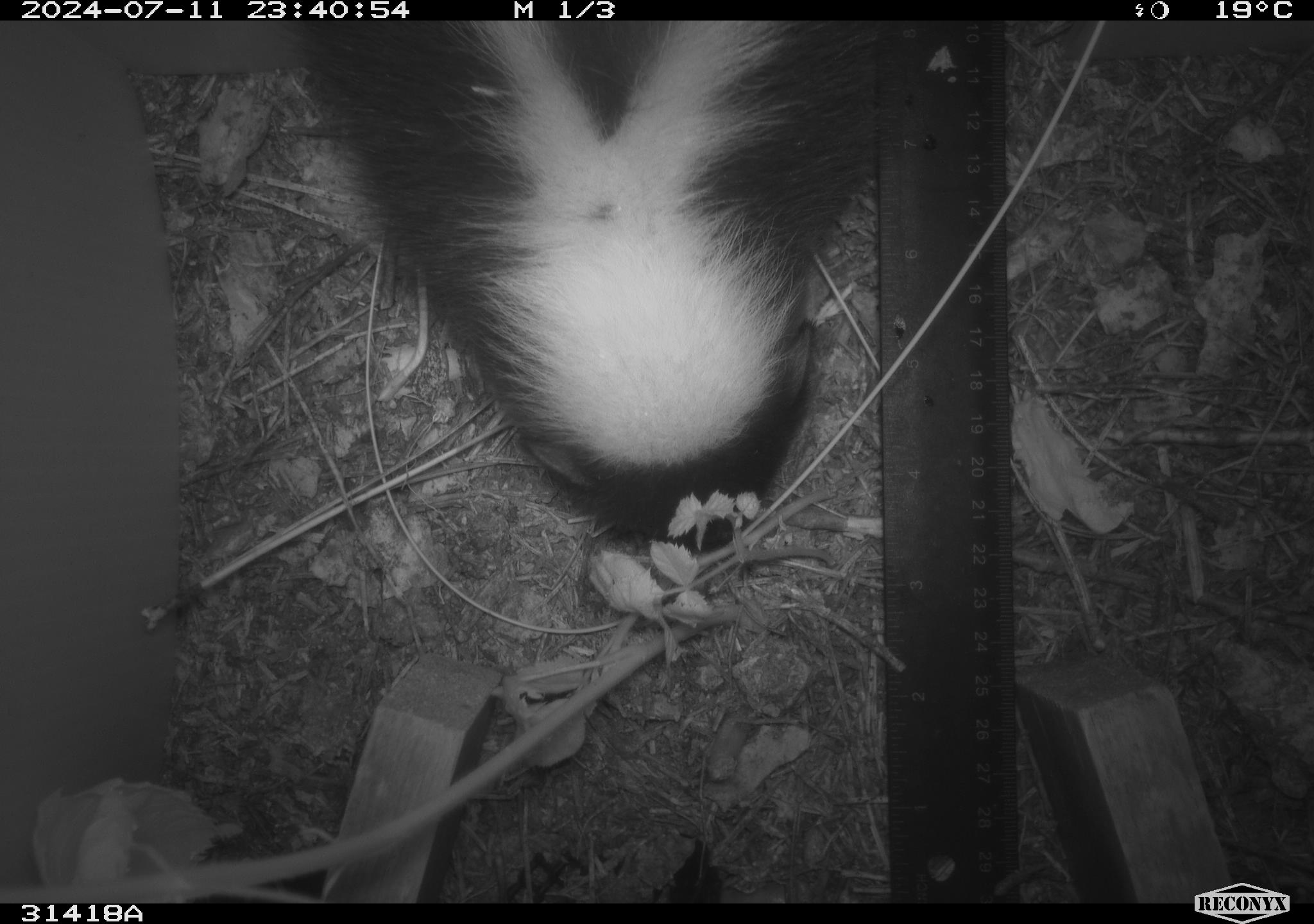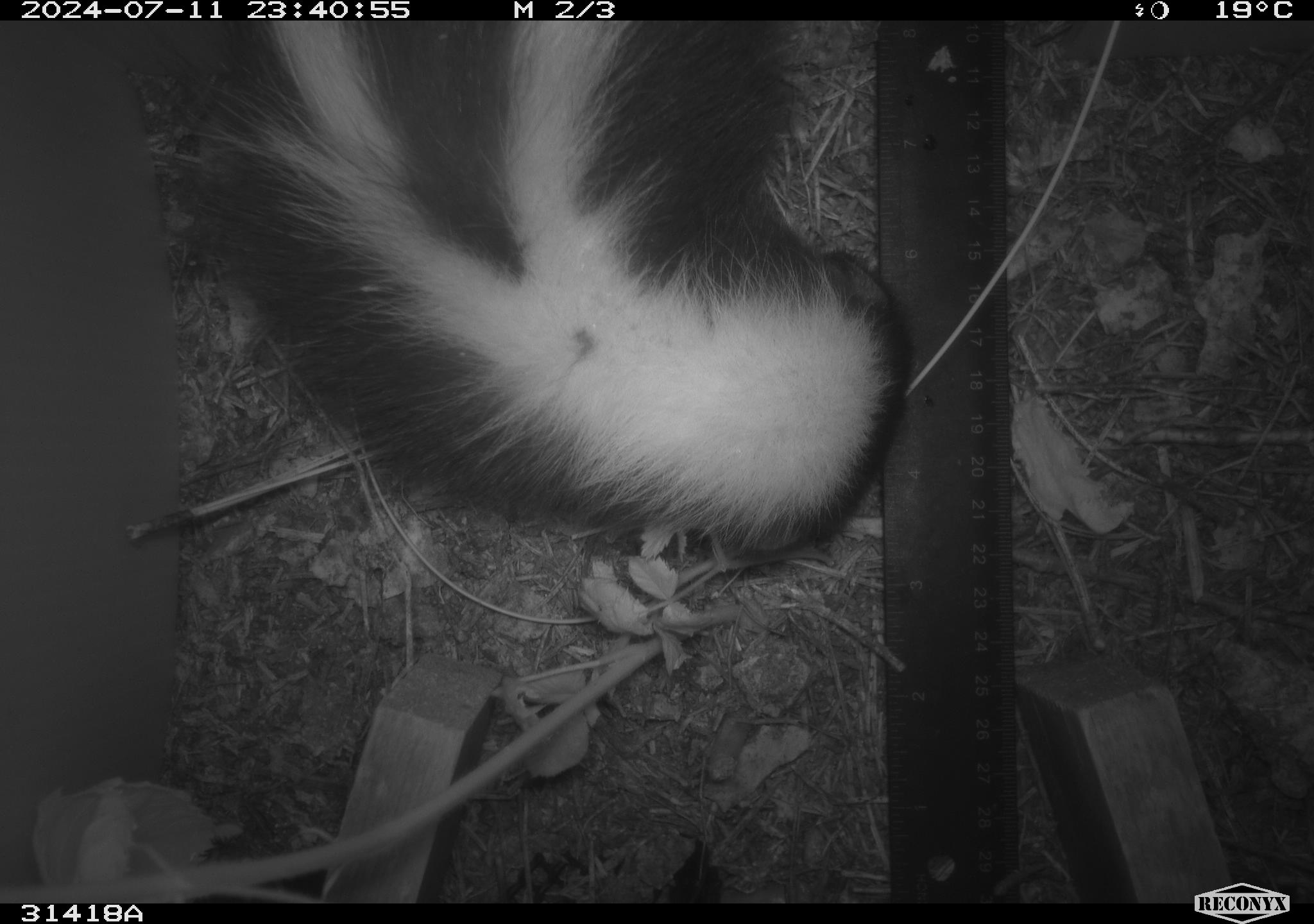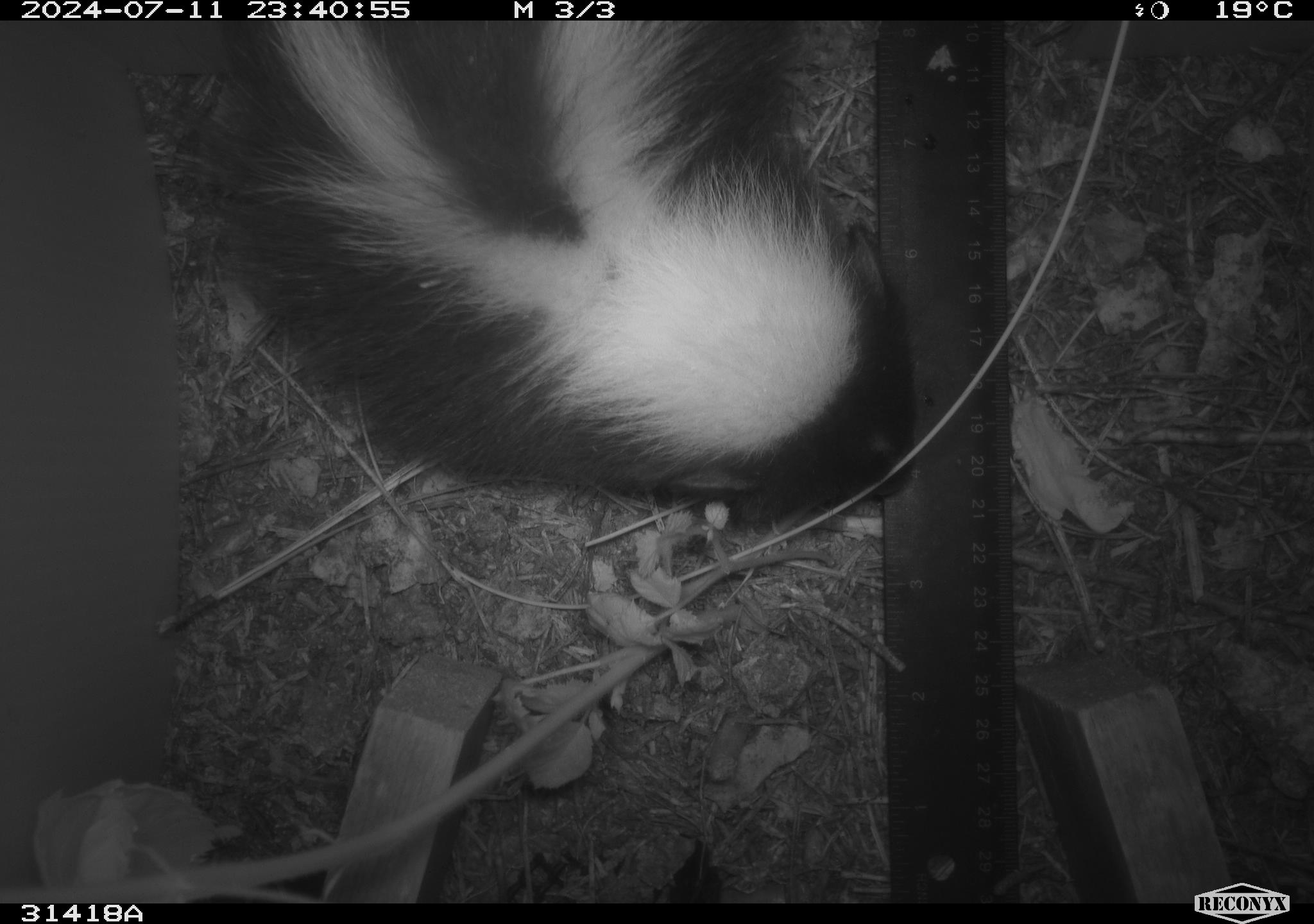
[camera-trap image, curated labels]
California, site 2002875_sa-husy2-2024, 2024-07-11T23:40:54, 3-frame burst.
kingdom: Animalia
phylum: Chordata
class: Mammalia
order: Carnivora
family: Mephitidae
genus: Mephitis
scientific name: Mephitis mephitis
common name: striped skunk